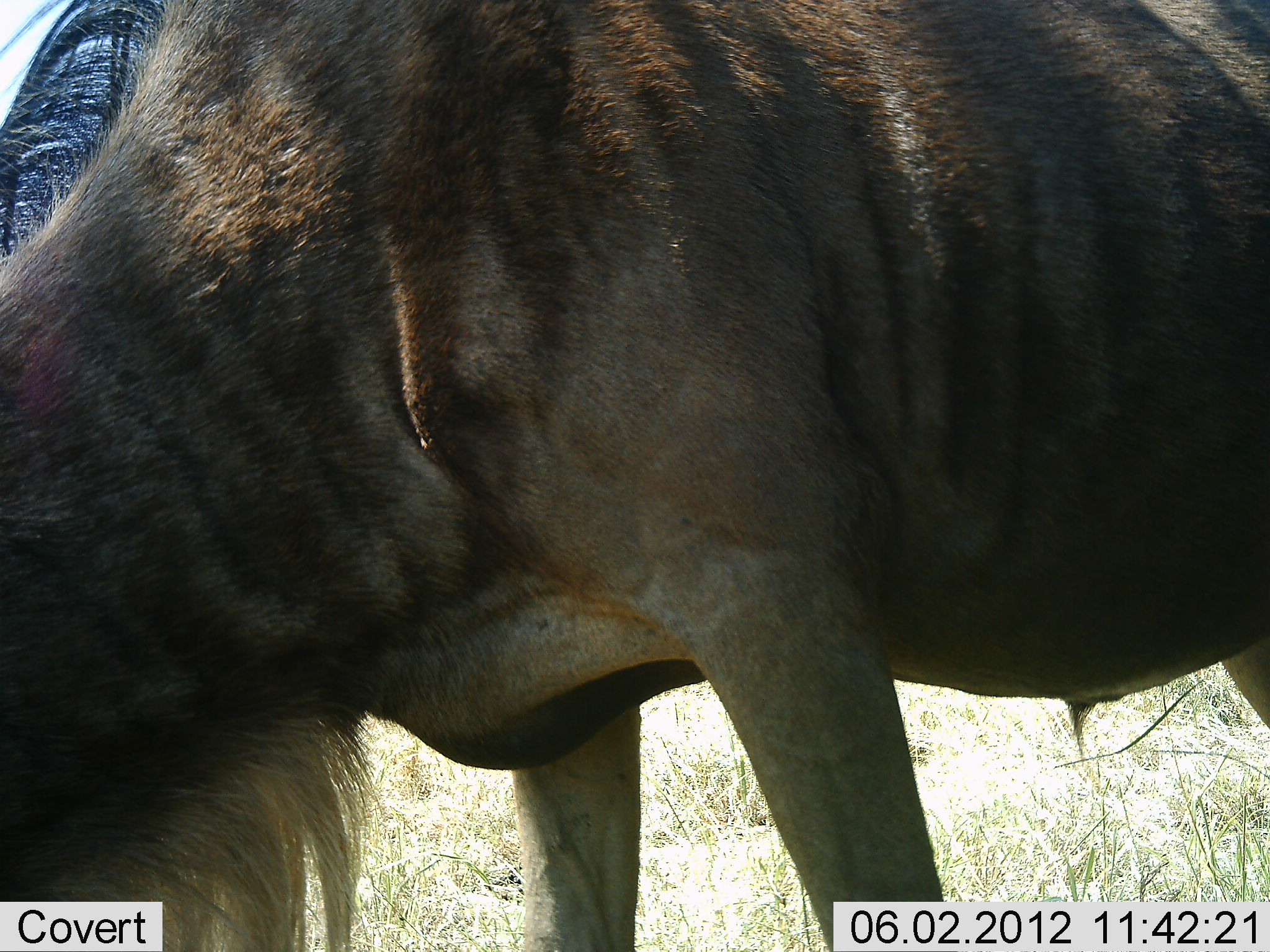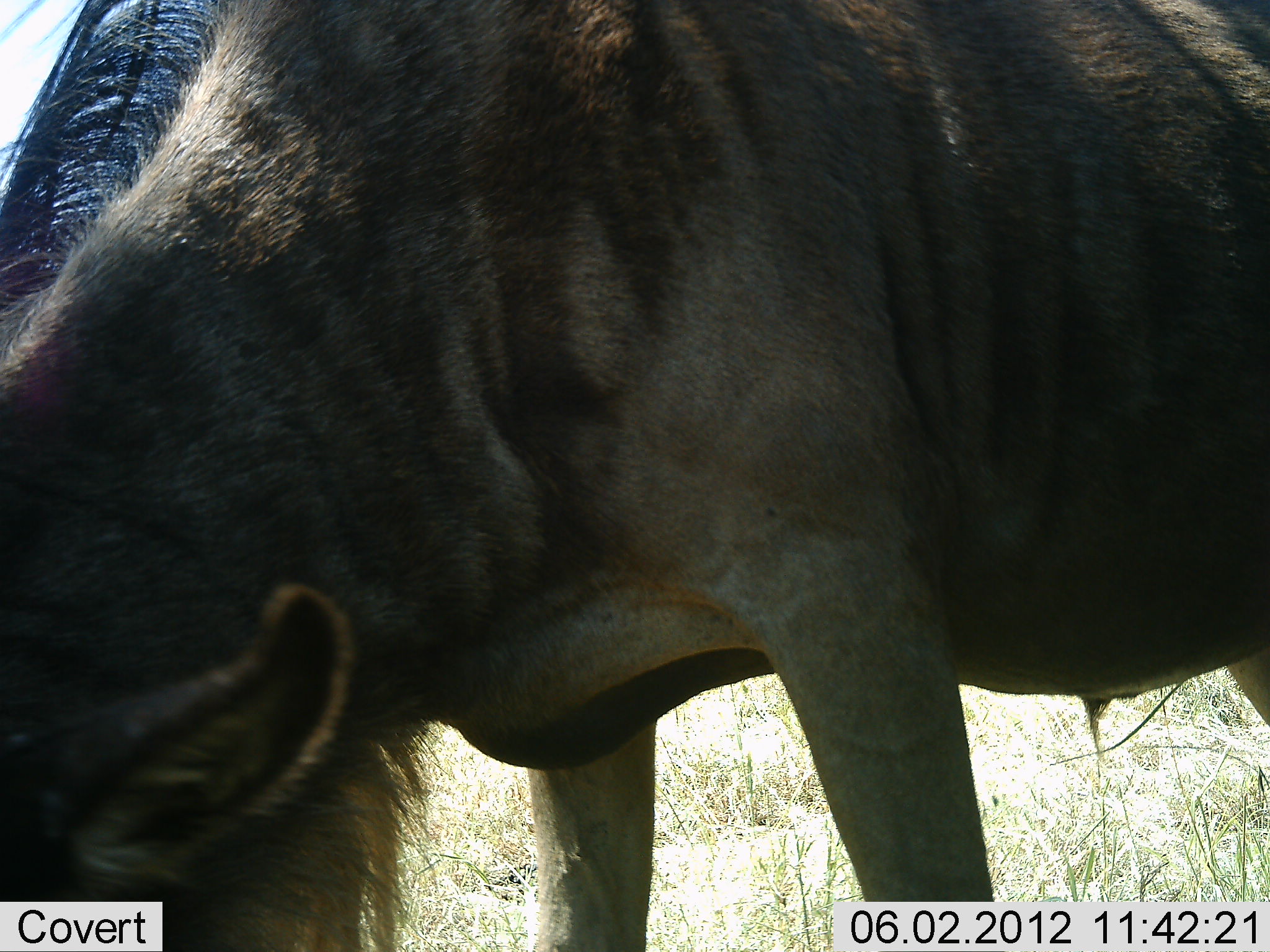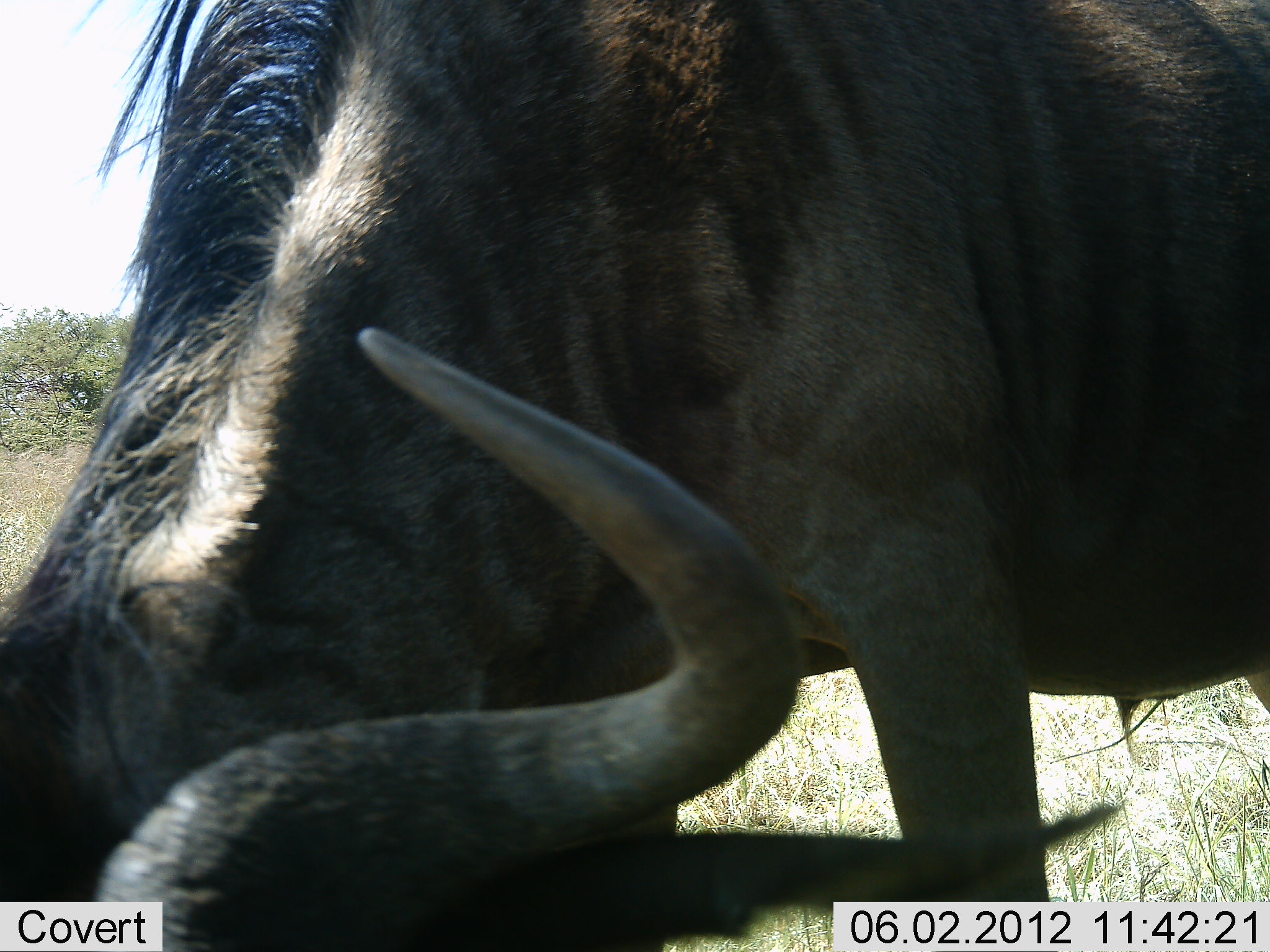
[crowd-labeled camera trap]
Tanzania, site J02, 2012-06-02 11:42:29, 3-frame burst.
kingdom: Animalia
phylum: Chordata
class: Mammalia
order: Artiodactyla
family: Bovidae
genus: Connochaetes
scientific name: Connochaetes taurinus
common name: blue wildebeest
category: wildebeest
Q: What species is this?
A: Wildebeest (blue wildebeest) (Connochaetes taurinus).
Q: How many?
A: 1.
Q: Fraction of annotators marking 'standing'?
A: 18%.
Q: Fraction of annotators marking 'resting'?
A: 0%.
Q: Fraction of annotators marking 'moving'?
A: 0%.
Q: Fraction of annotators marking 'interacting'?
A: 0%.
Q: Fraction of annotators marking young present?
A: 0%.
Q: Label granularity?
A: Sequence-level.